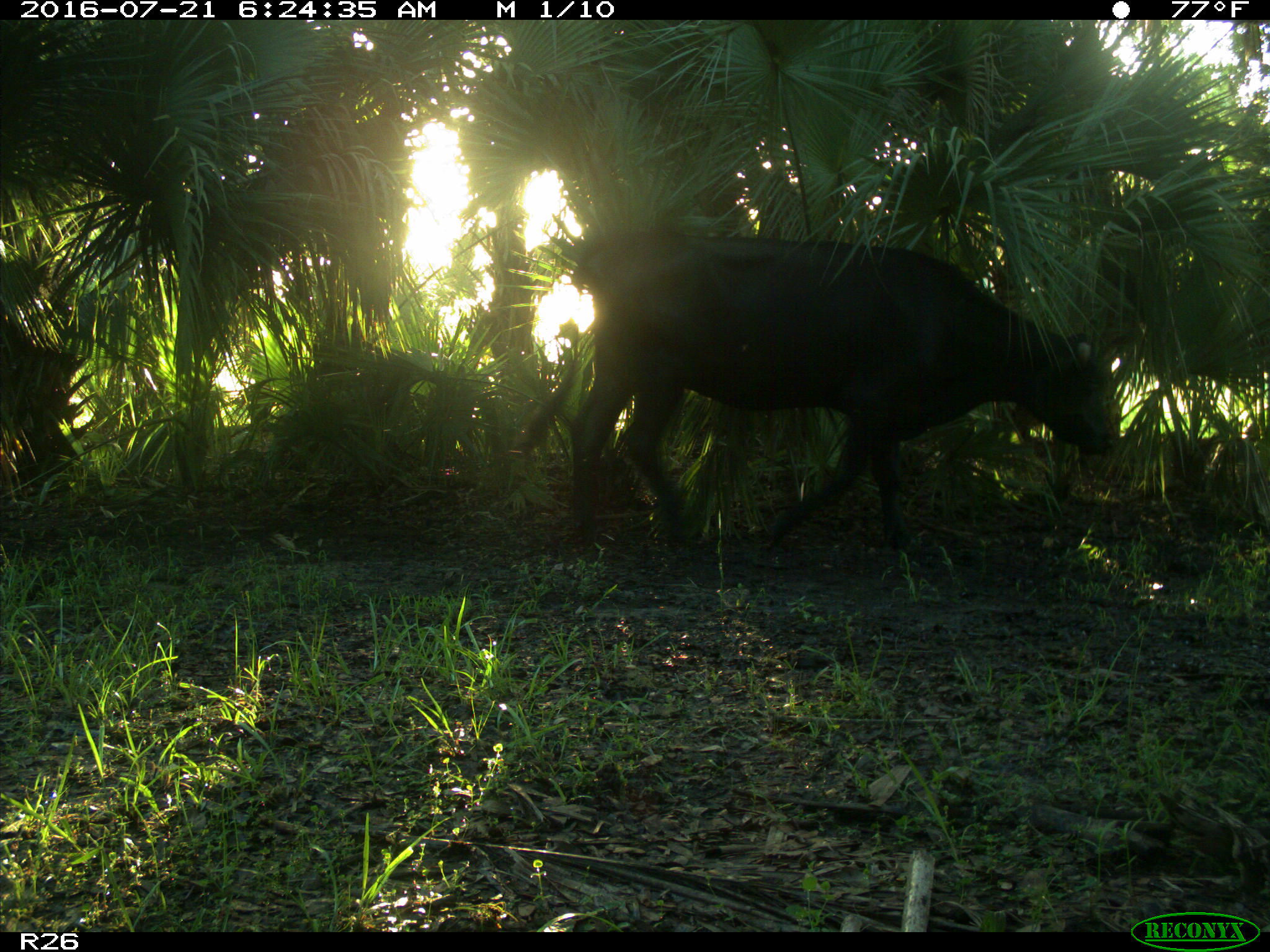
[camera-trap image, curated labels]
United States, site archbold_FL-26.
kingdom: Animalia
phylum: Chordata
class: Mammalia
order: Artiodactyla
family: Bovidae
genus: Bos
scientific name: Bos taurus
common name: domestic cow